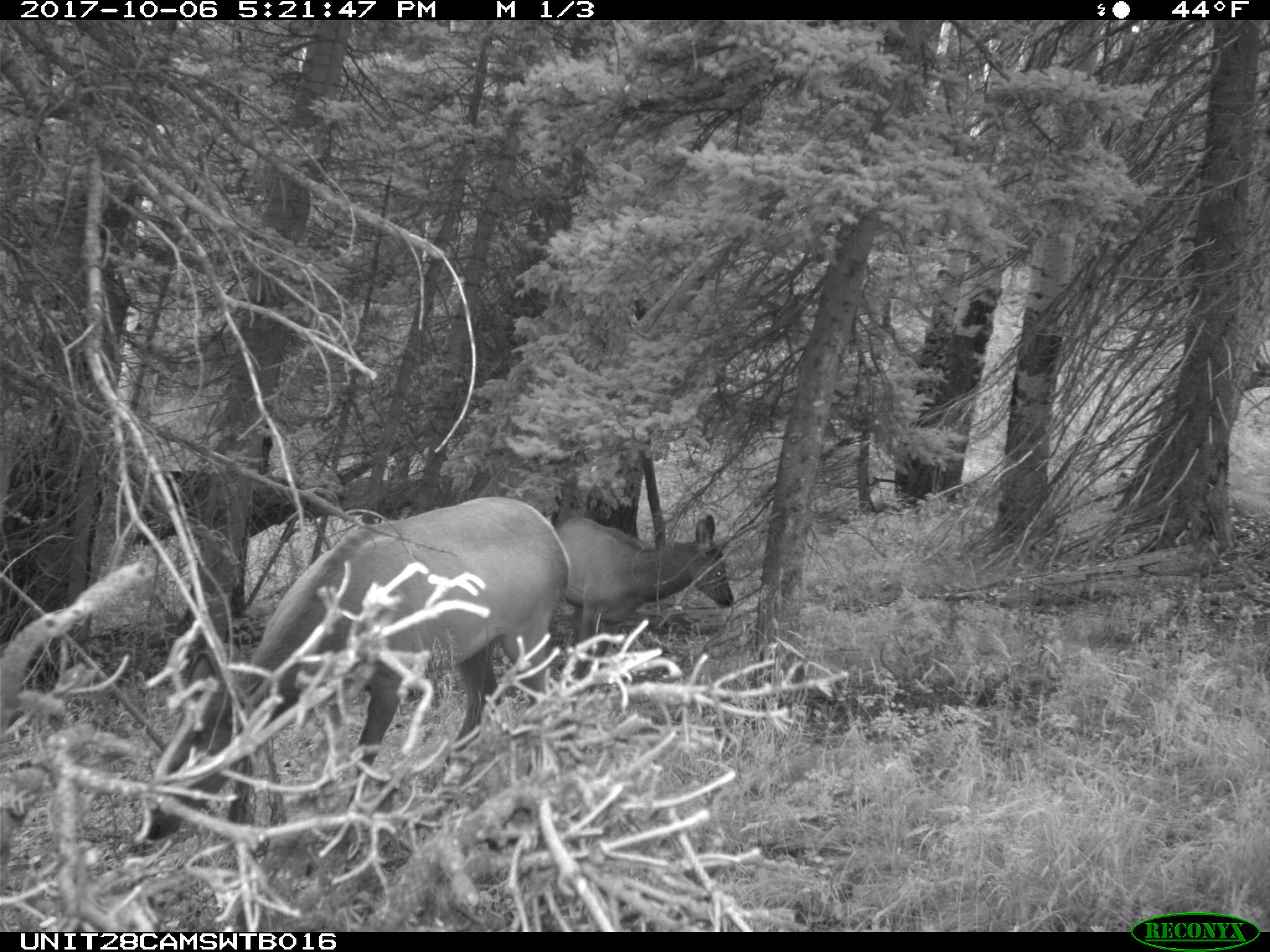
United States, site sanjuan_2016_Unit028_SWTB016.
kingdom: Animalia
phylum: Chordata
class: Mammalia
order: Artiodactyla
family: Cervidae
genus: Cervus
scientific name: Cervus elaphus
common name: red deer